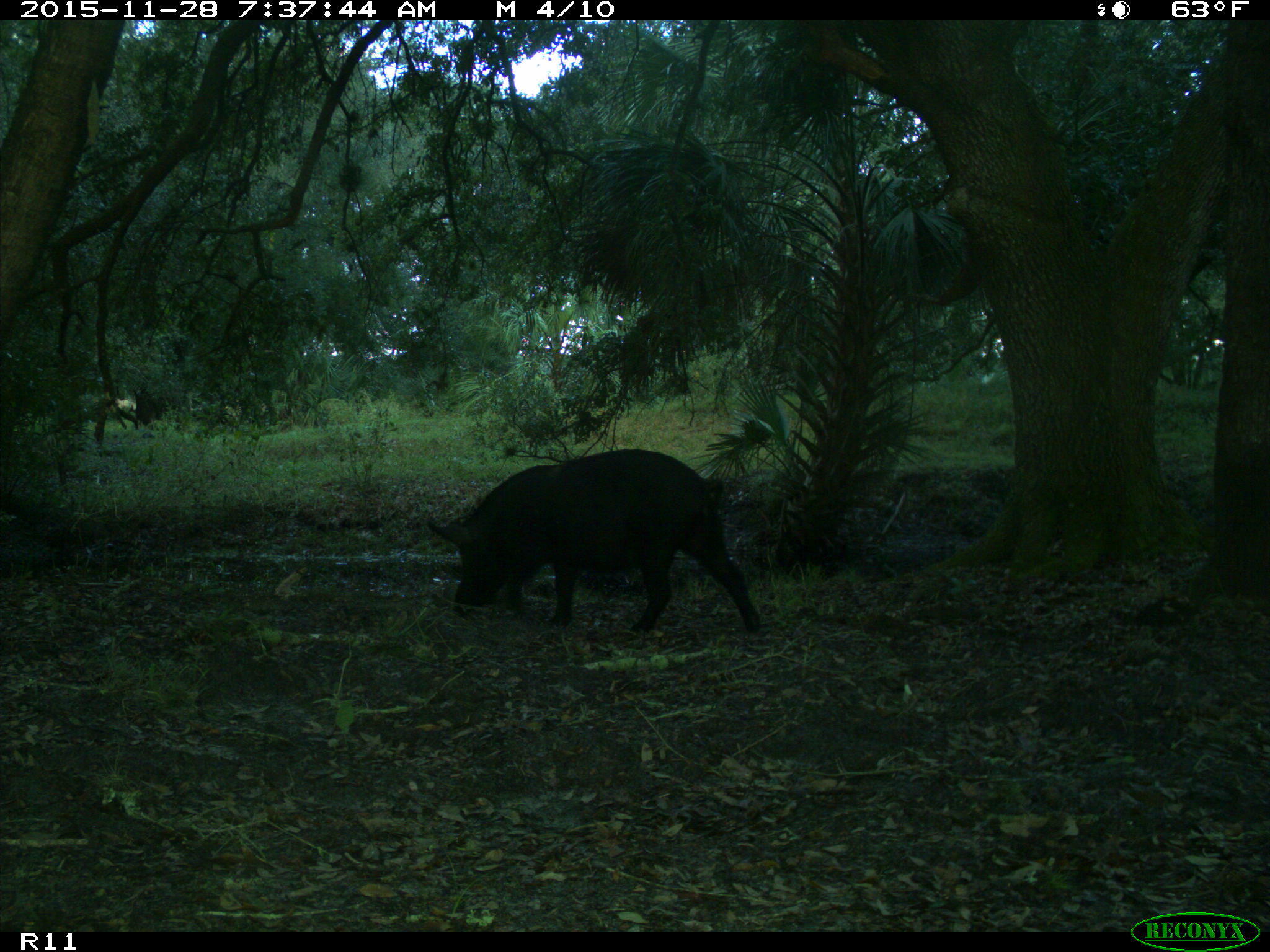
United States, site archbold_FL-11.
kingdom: Animalia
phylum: Chordata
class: Mammalia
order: Artiodactyla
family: Suidae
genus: Sus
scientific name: Sus scrofa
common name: wild boar